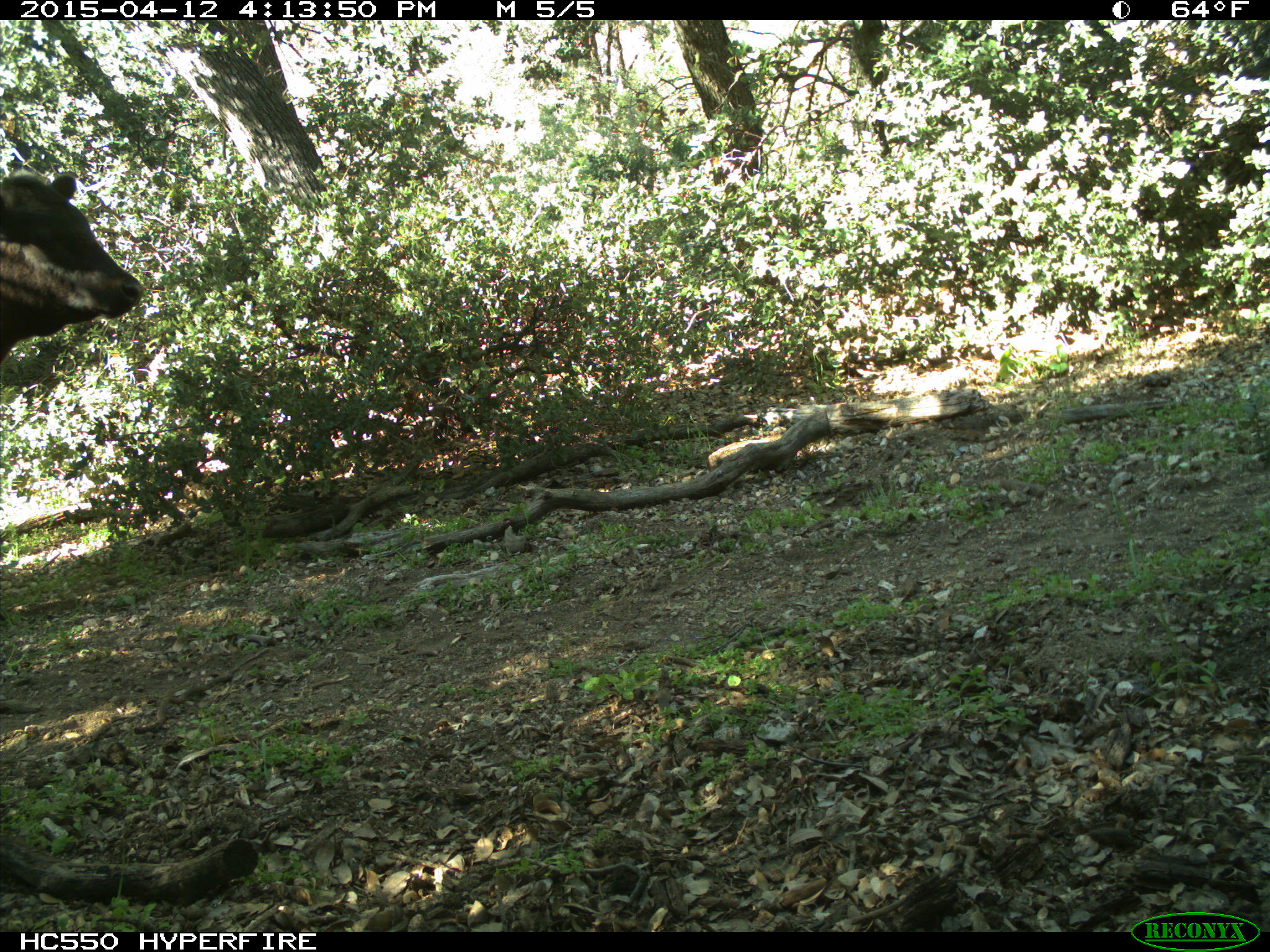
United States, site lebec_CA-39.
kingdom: Animalia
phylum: Chordata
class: Mammalia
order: Artiodactyla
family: Bovidae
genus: Bos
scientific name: Bos taurus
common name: domestic cow